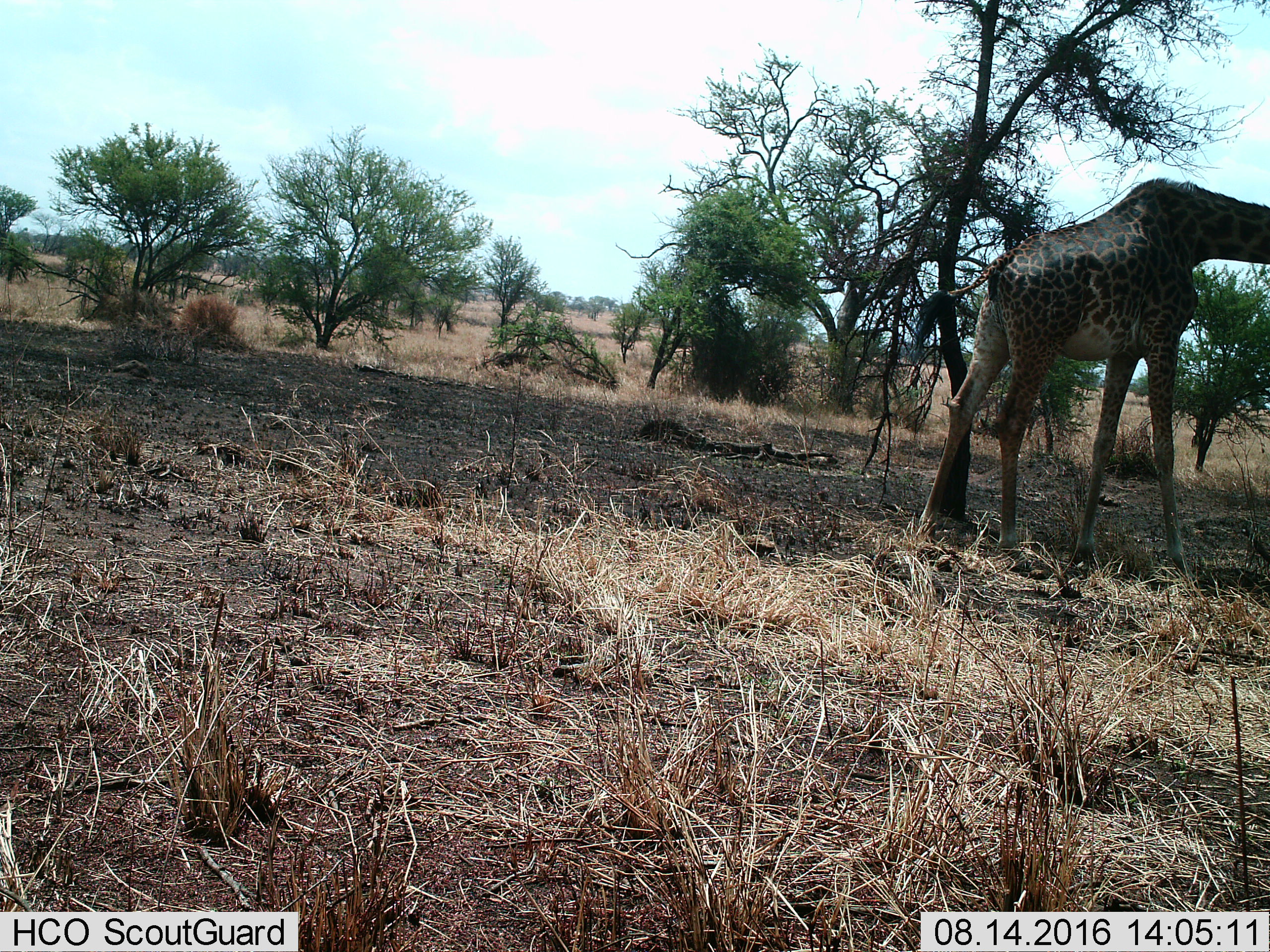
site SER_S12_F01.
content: unidentified animal